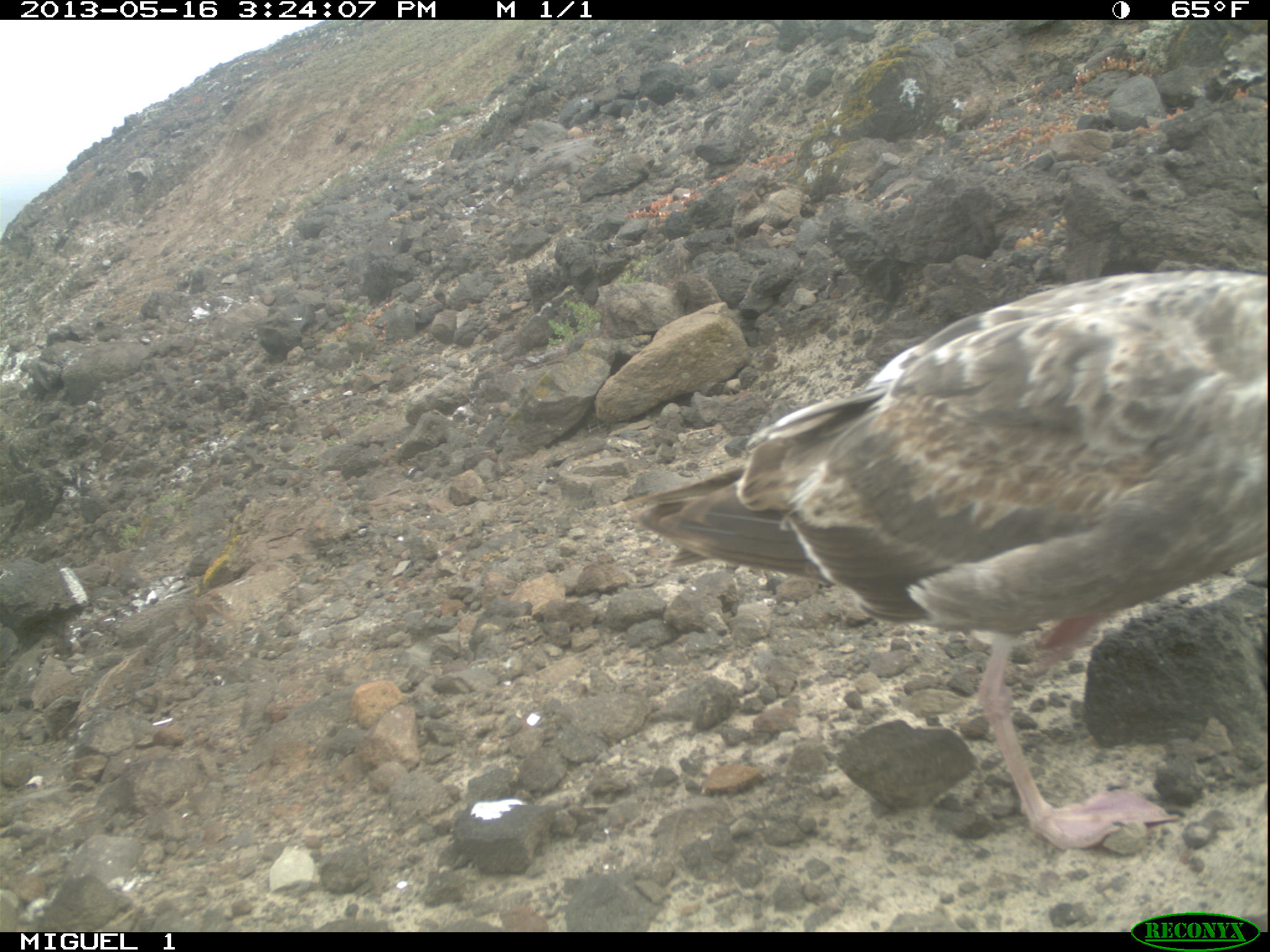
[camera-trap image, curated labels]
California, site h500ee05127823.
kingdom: Animalia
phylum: Chordata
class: Aves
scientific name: Aves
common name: bird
Bird (Aves).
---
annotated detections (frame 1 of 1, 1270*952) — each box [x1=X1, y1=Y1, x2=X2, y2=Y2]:
bird: [x1=623, y1=272, x2=1269, y2=849]